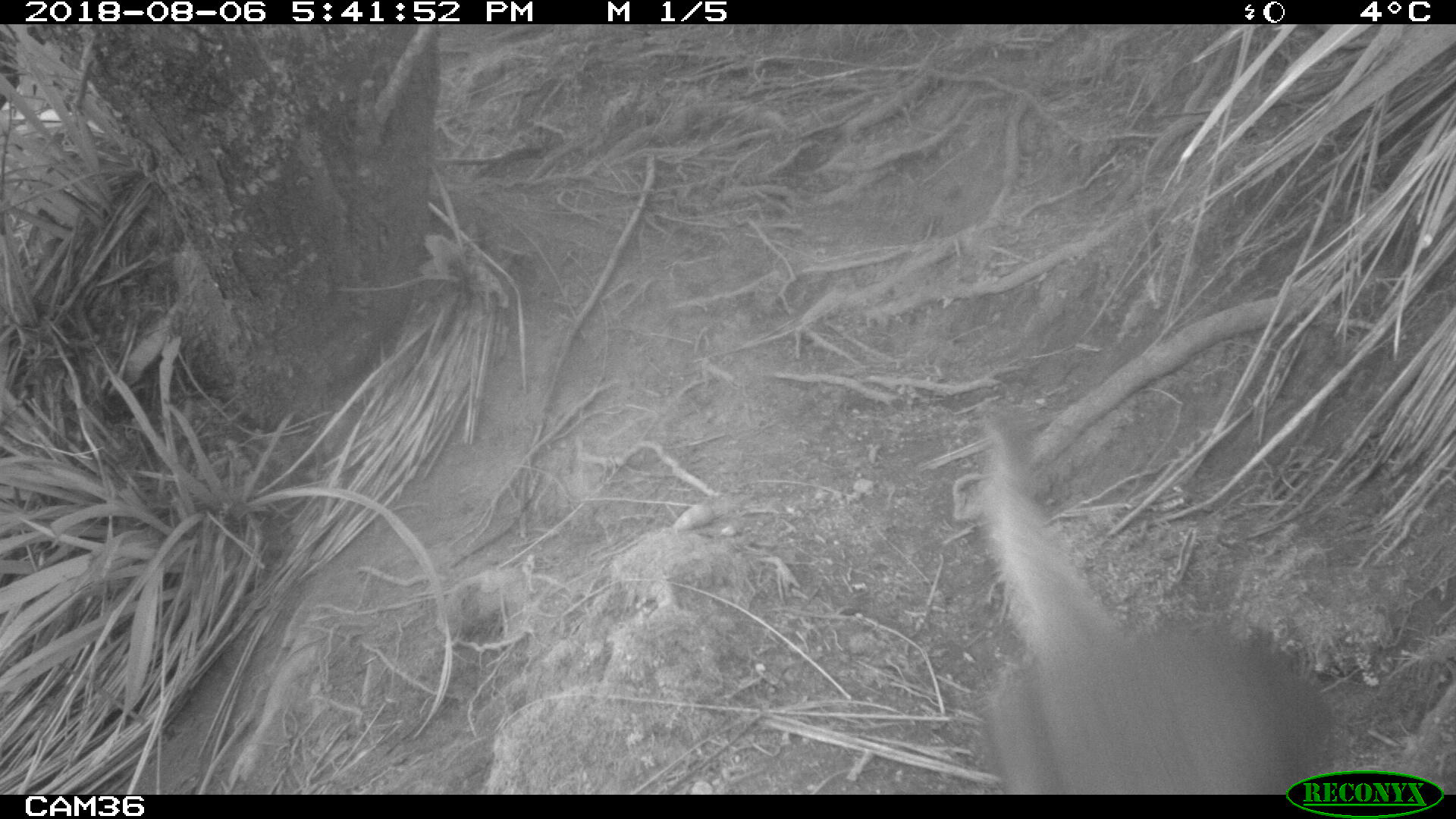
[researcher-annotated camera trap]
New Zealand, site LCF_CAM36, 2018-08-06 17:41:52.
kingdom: Animalia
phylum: Chordata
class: Mammalia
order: Diprotodontia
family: Macropodidae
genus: Notamacropus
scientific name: Notamacropus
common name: wallaby